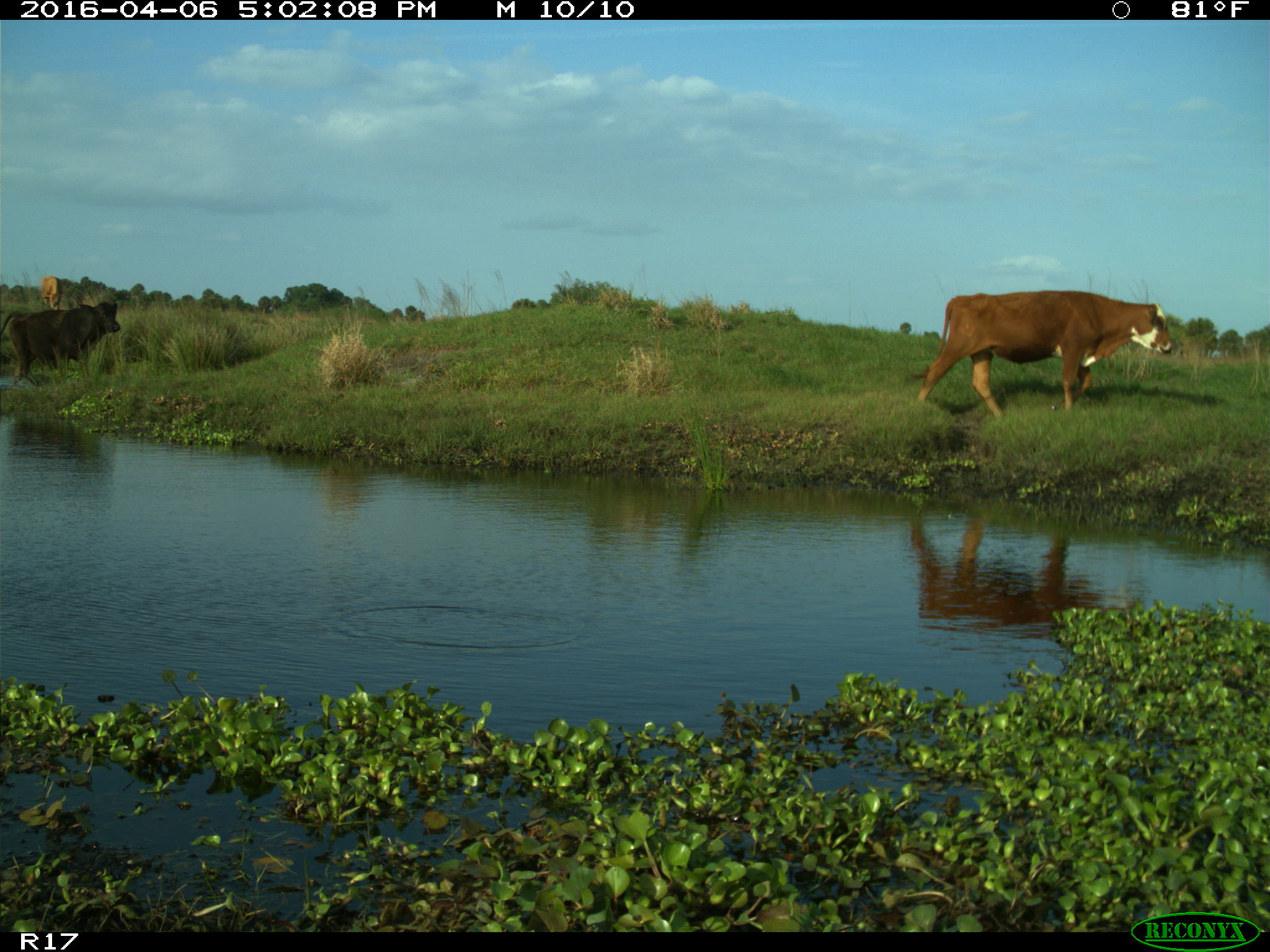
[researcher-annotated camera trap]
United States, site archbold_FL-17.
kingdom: Animalia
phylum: Chordata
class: Mammalia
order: Artiodactyla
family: Bovidae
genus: Bos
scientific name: Bos taurus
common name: domestic cow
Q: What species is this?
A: Bos taurus (domestic cow).